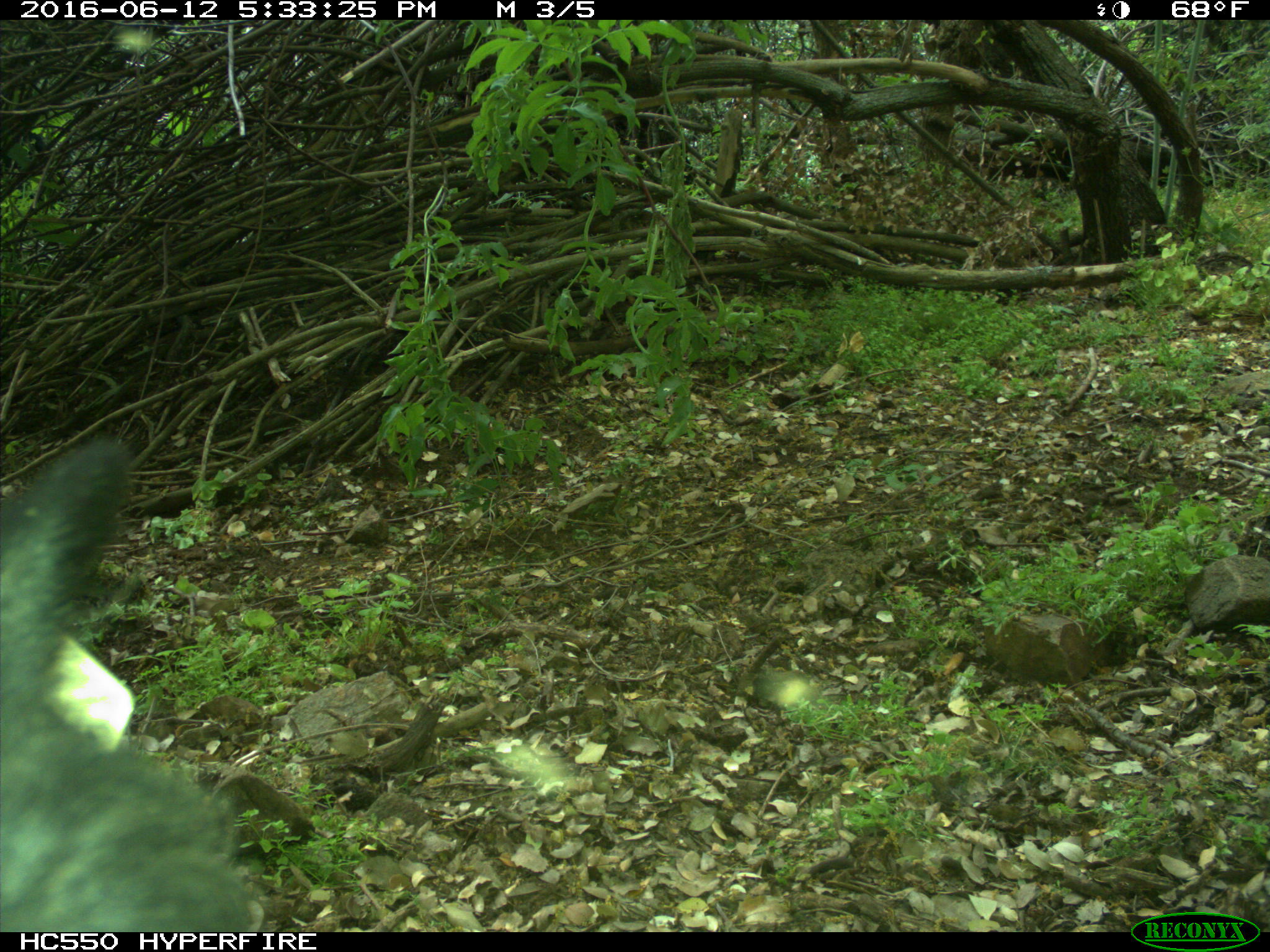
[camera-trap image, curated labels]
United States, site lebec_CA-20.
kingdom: Animalia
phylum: Chordata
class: Mammalia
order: Artiodactyla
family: Bovidae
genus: Bos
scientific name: Bos taurus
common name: domestic cow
Bos taurus (domestic cow).